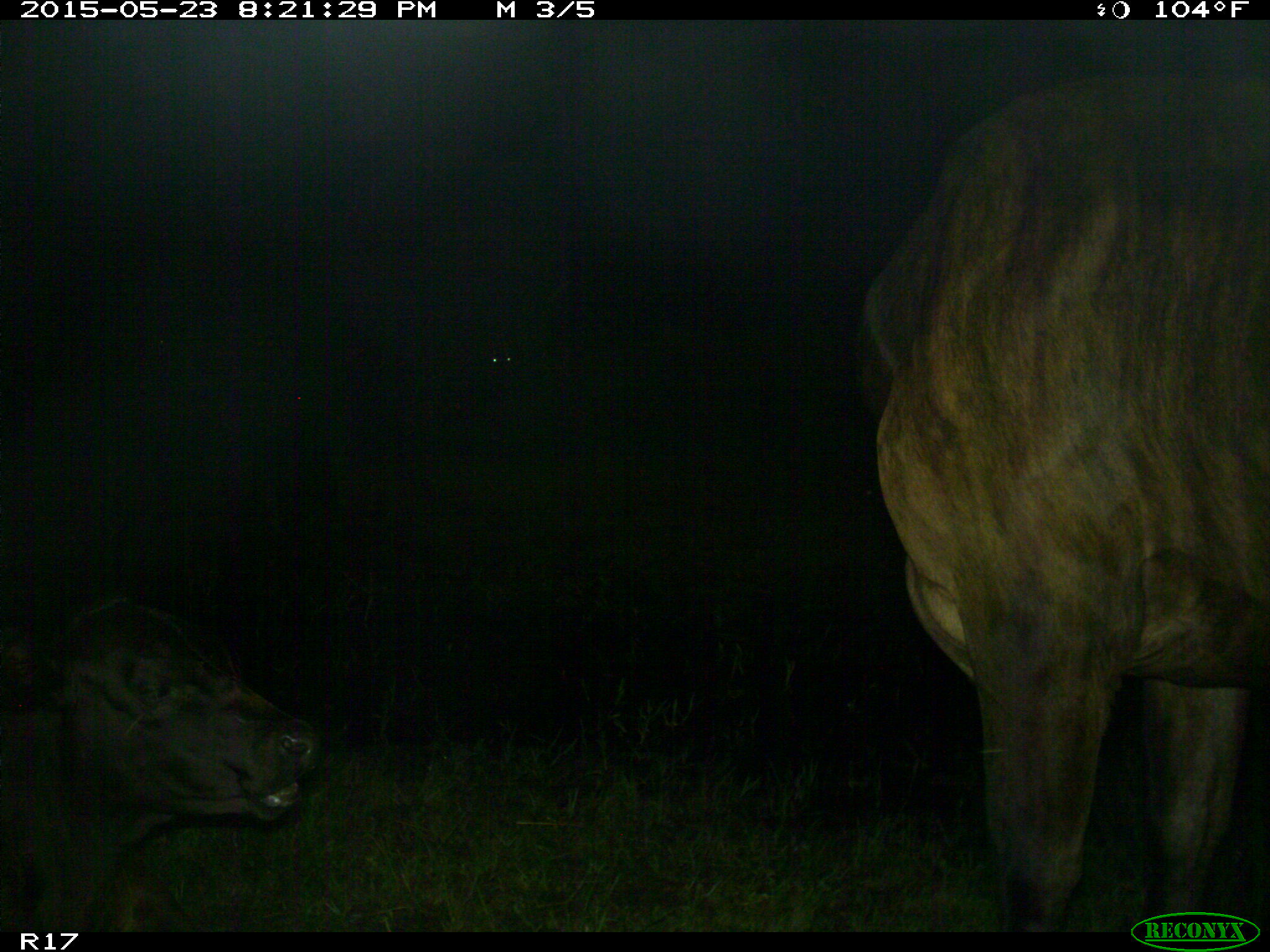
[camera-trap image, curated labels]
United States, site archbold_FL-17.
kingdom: Animalia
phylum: Chordata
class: Mammalia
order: Artiodactyla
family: Bovidae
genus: Bos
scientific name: Bos taurus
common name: domestic cow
Bos taurus (domestic cow).